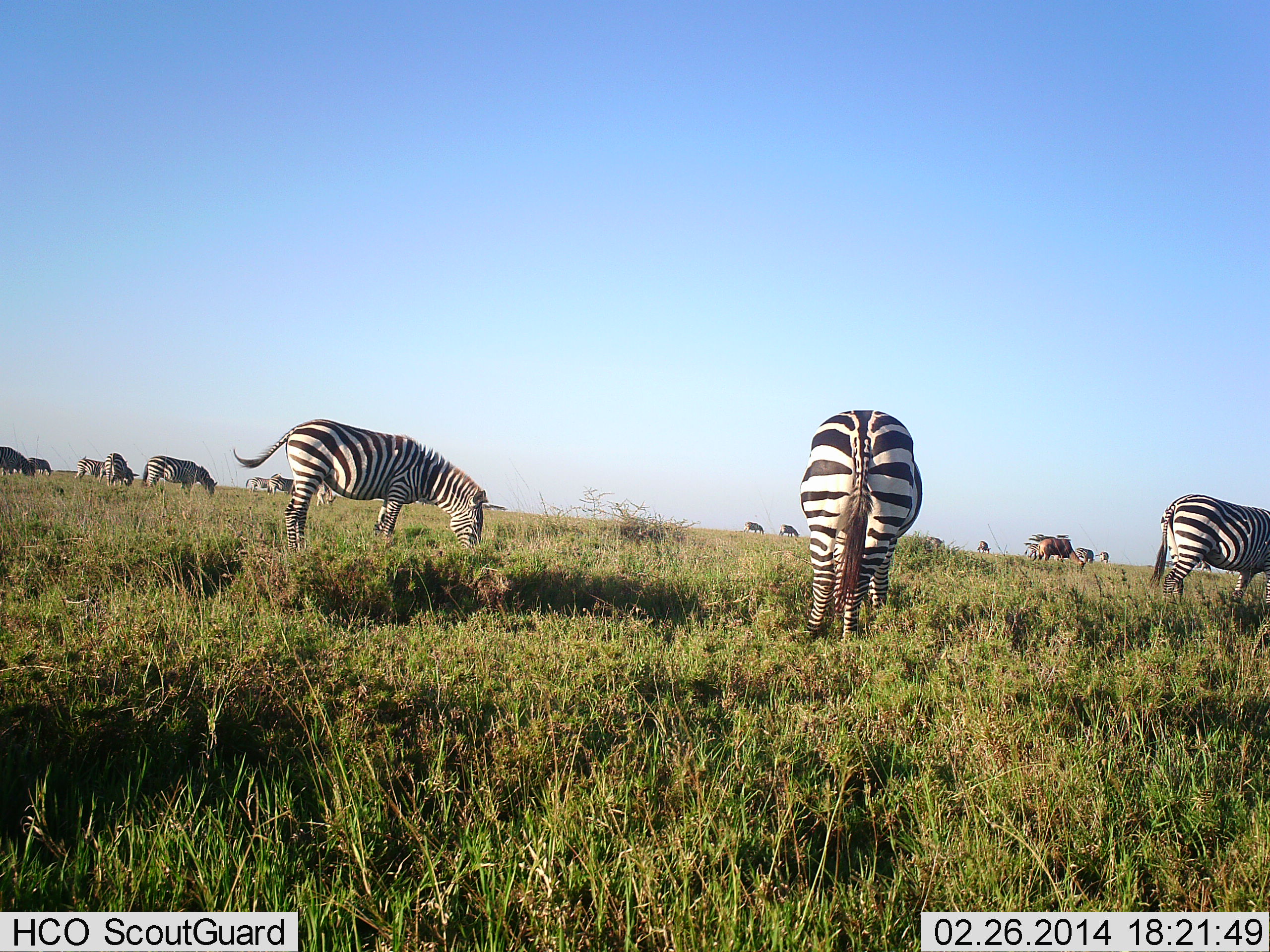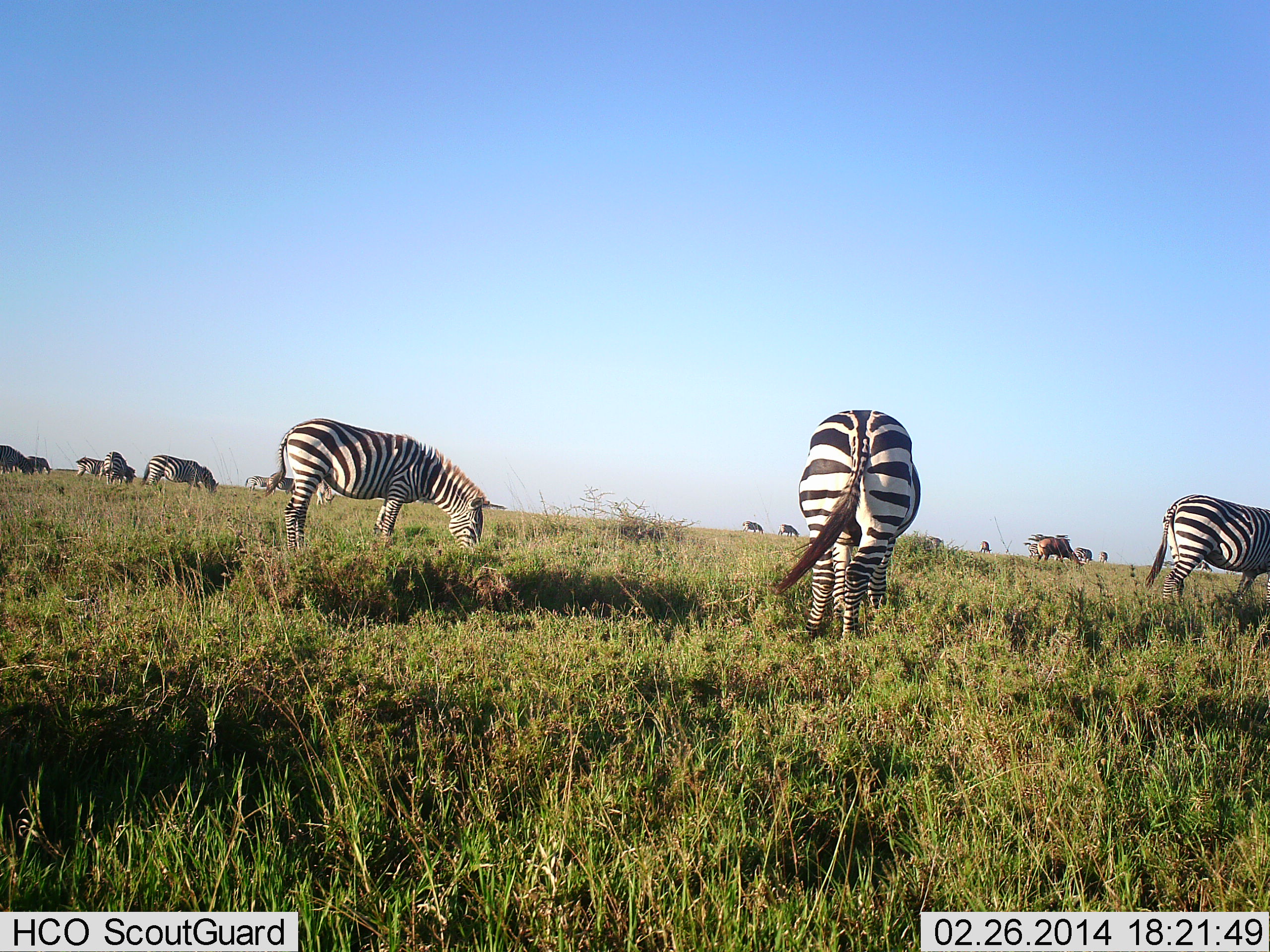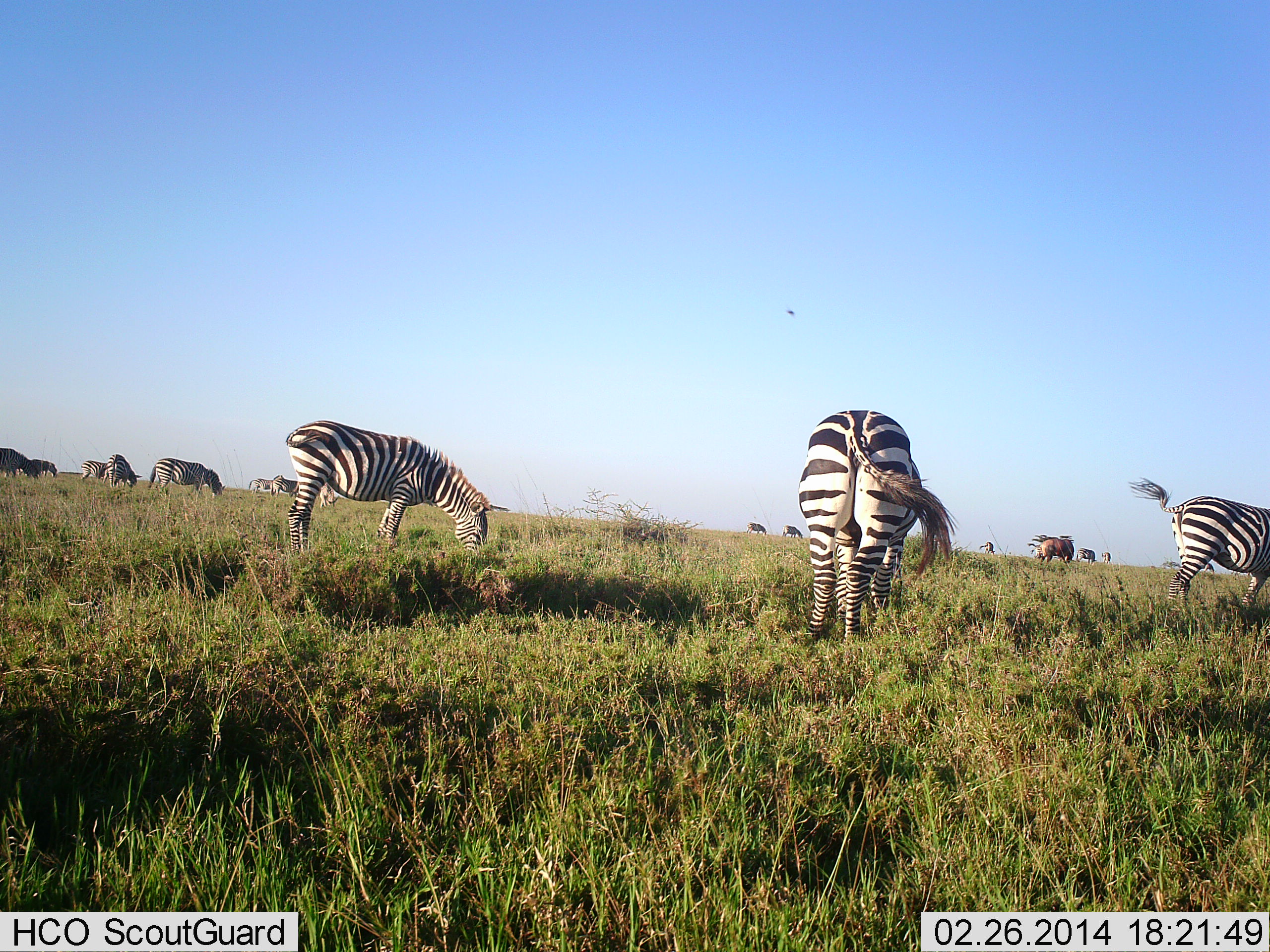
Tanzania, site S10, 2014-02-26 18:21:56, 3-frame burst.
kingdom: Animalia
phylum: Chordata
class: Mammalia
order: Perissodactyla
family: Equidae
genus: Equus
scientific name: Equus quagga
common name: plains zebra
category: zebra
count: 11-50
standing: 36%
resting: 0%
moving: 0%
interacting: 0%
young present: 0%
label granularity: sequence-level